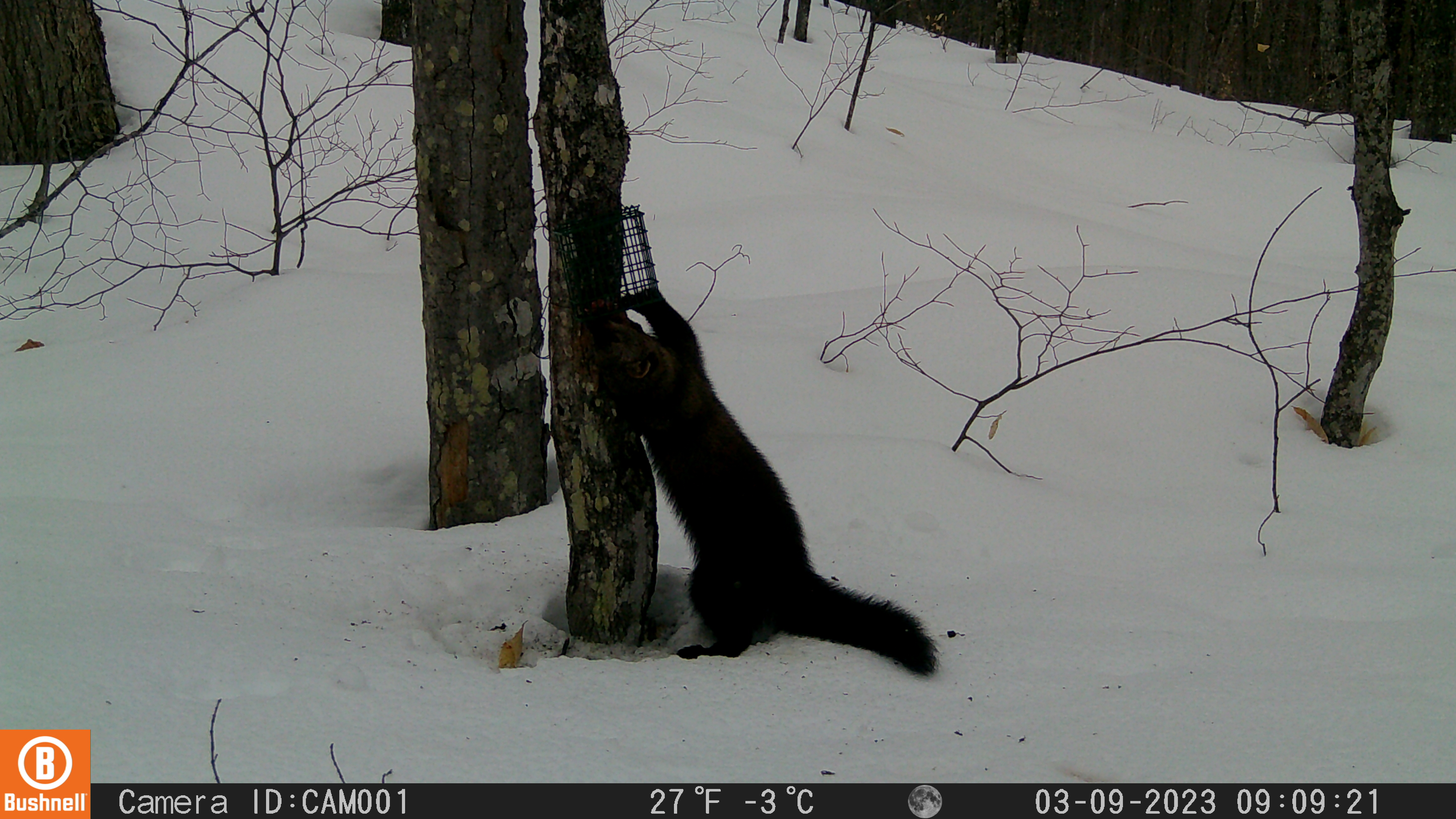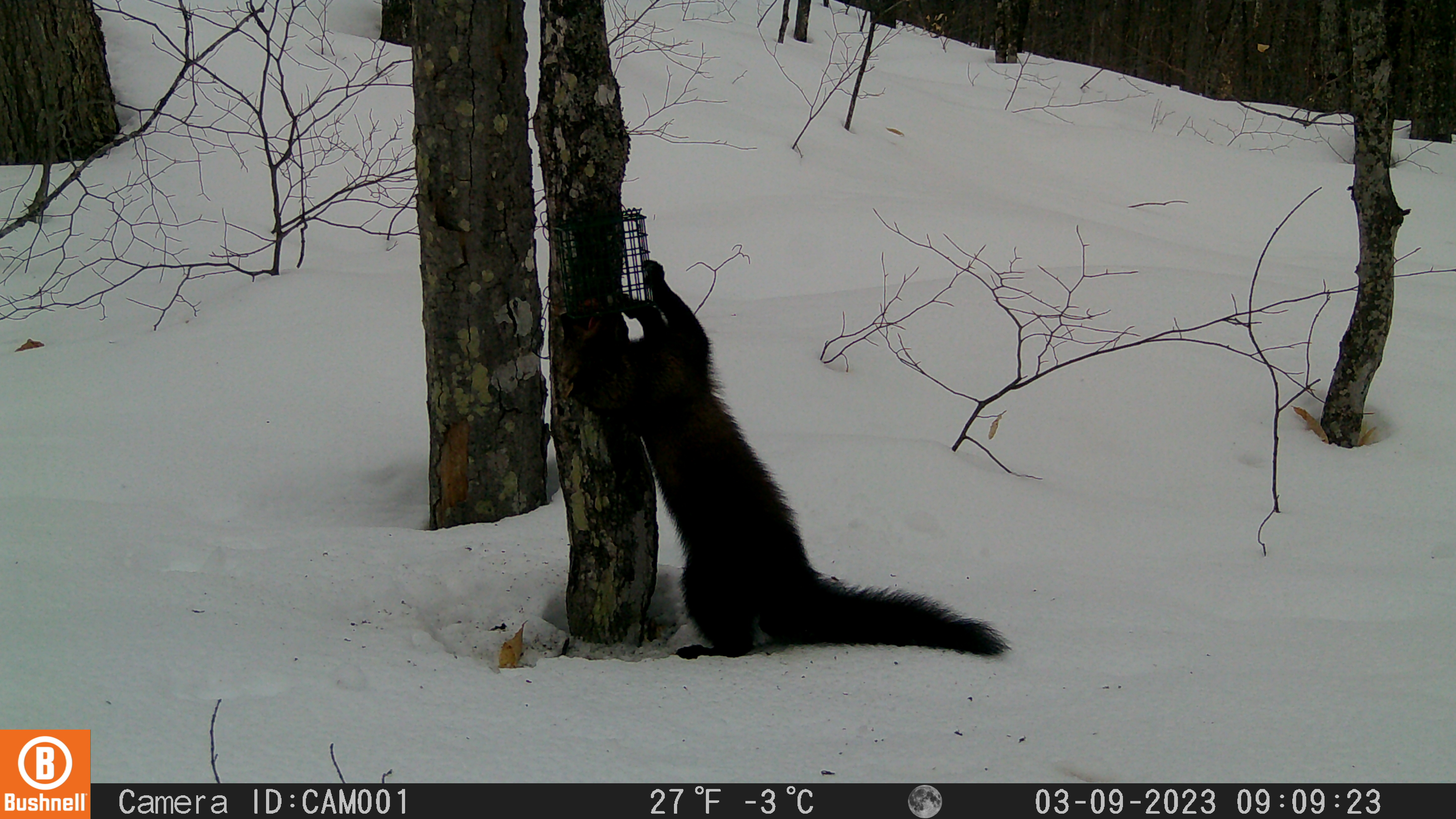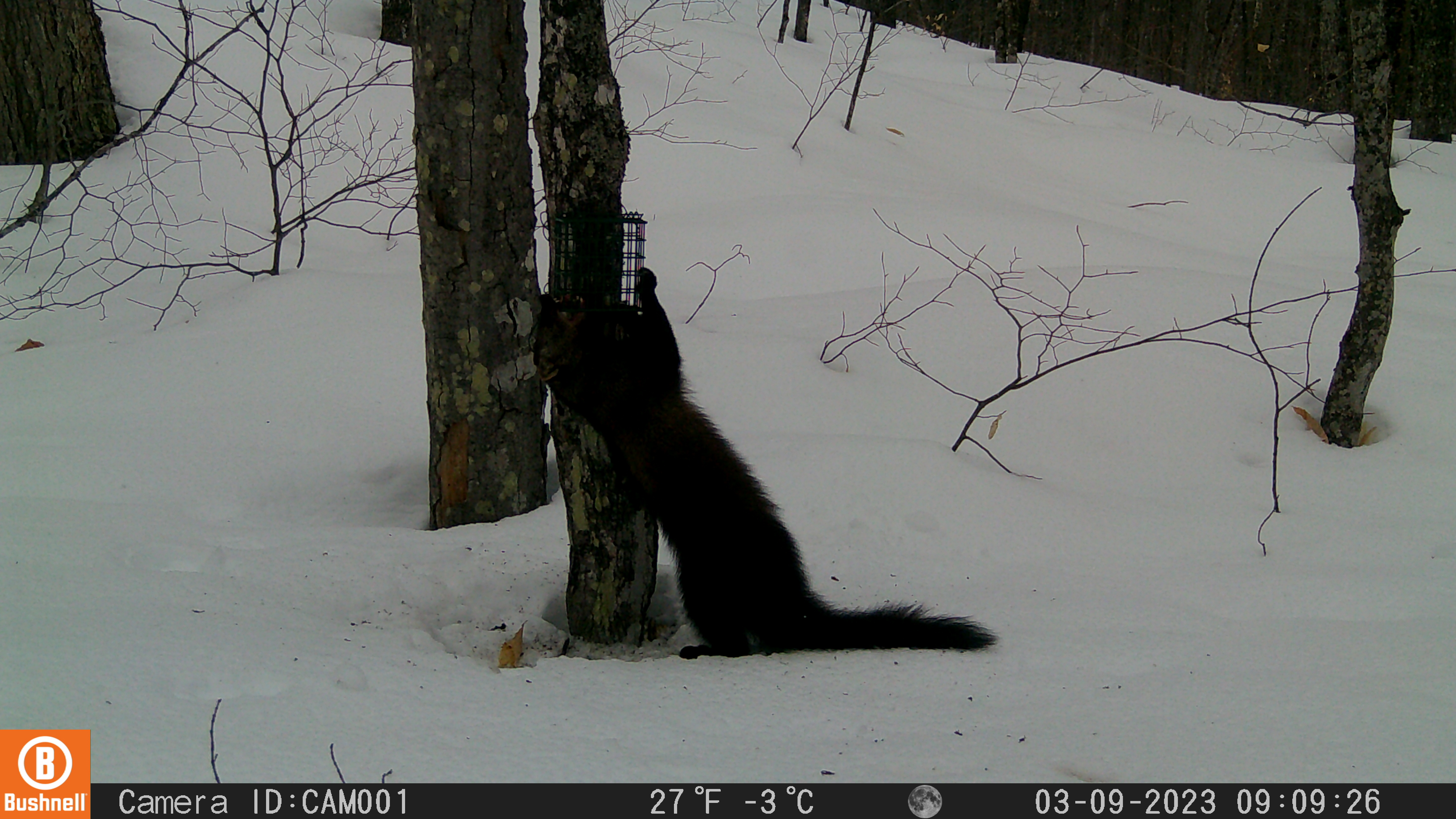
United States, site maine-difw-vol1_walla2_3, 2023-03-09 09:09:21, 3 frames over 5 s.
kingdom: Animalia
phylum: Chordata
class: Mammalia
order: Carnivora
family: Mustelidae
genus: Pekania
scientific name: Pekania pennanti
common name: fisher